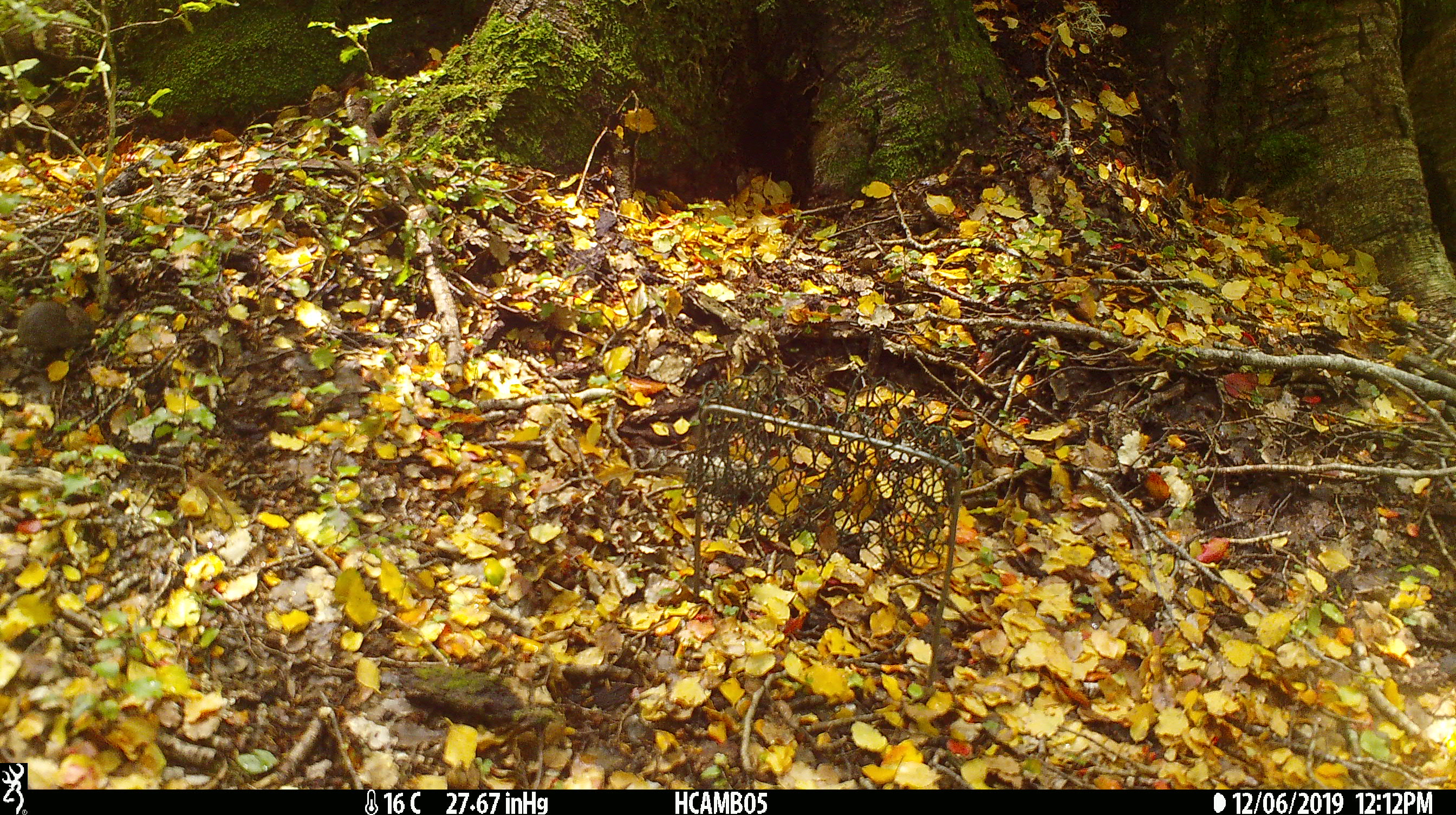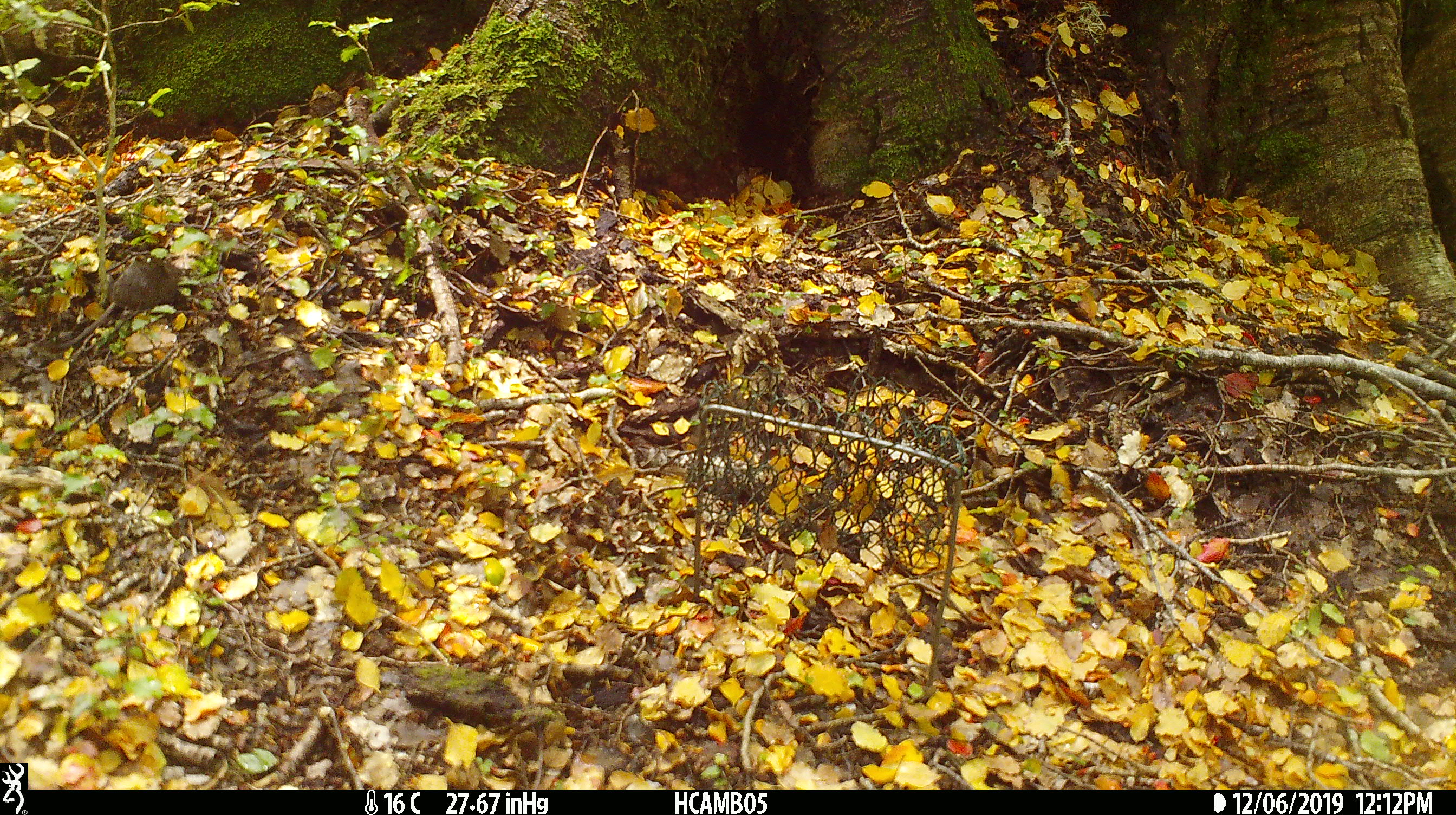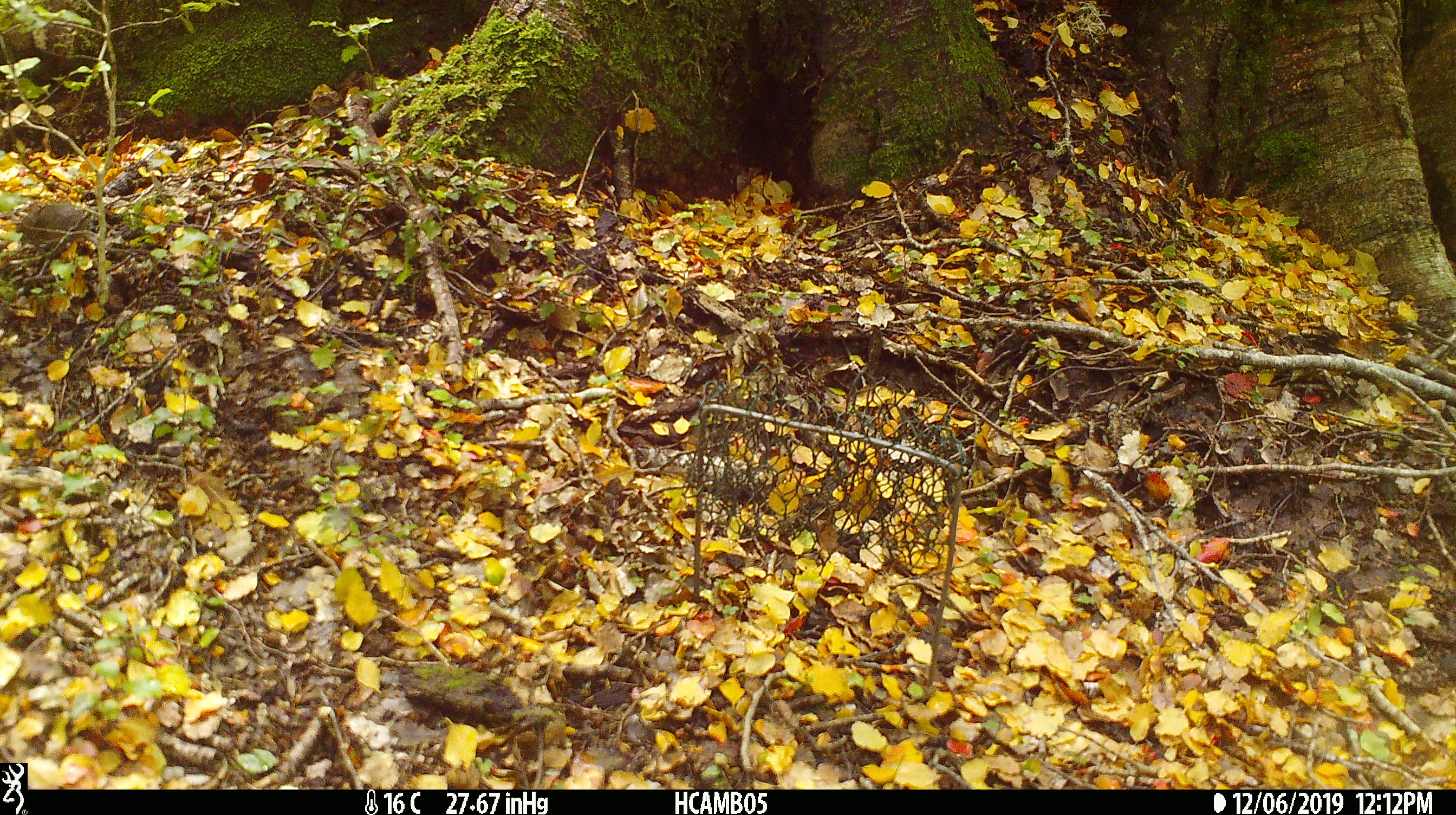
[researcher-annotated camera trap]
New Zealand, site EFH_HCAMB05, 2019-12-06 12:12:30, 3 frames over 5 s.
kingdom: Animalia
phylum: Chordata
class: Mammalia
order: Rodentia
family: Muridae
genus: Mus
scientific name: Mus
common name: mouse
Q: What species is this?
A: Mouse (Mus).